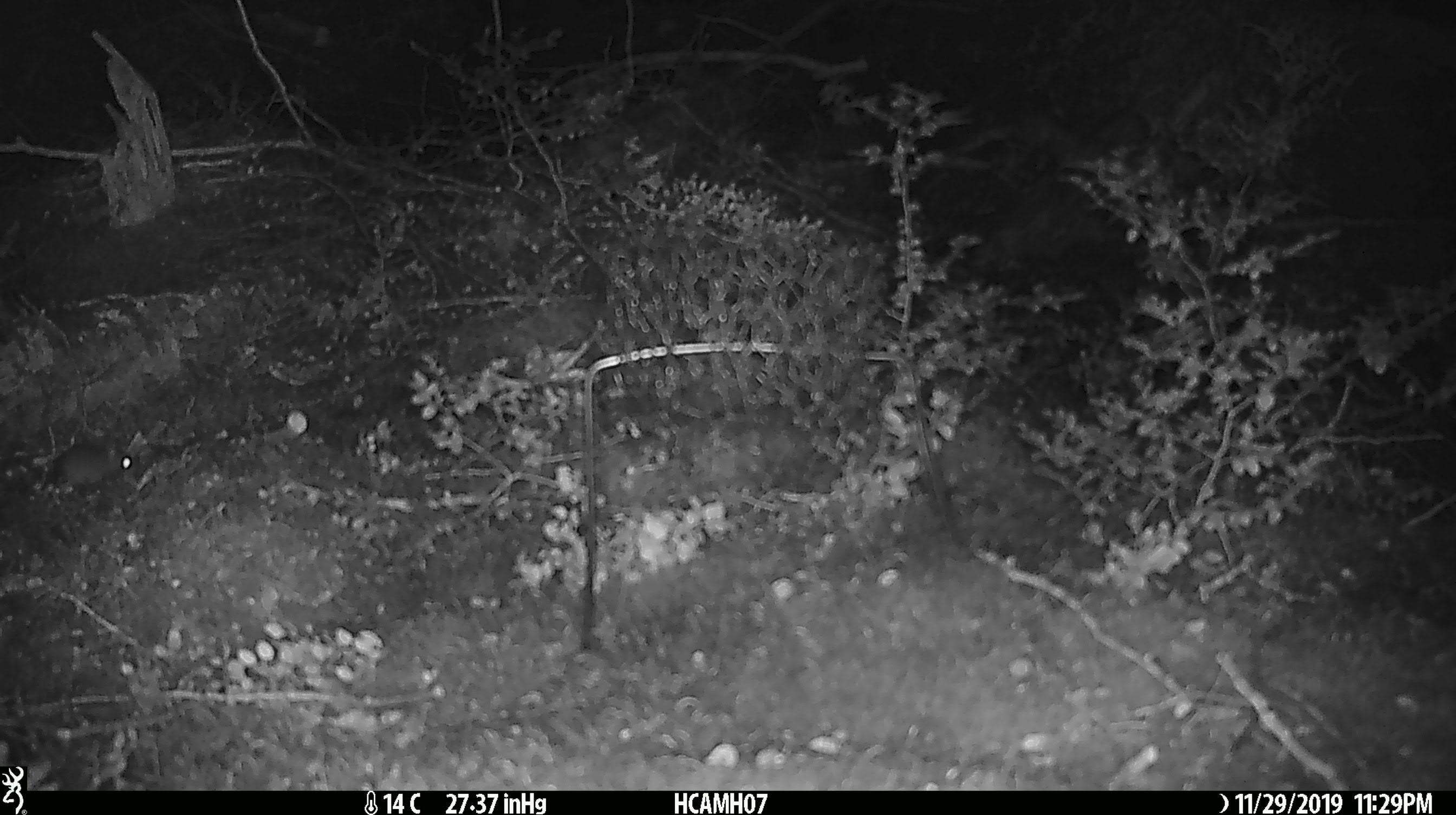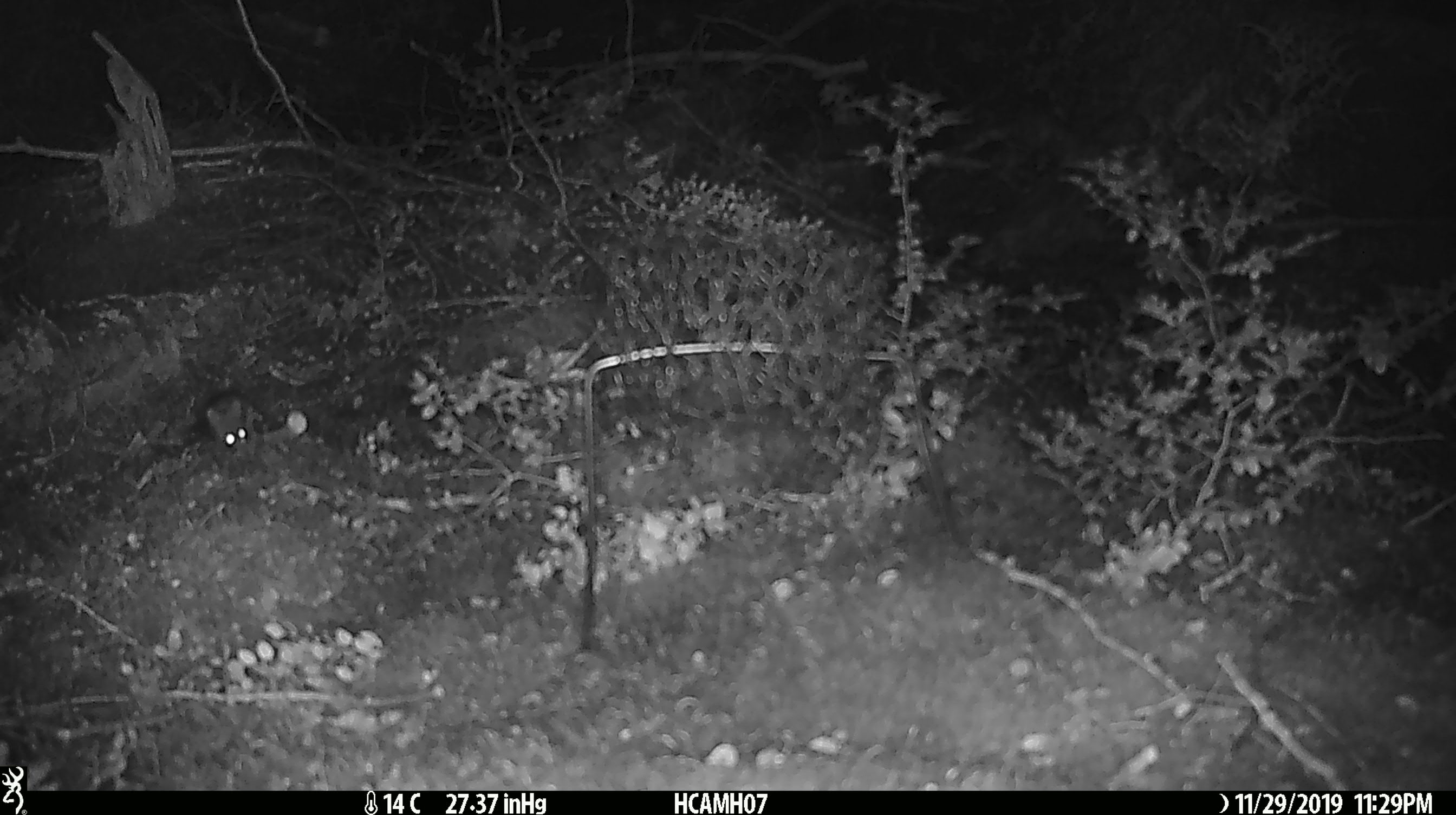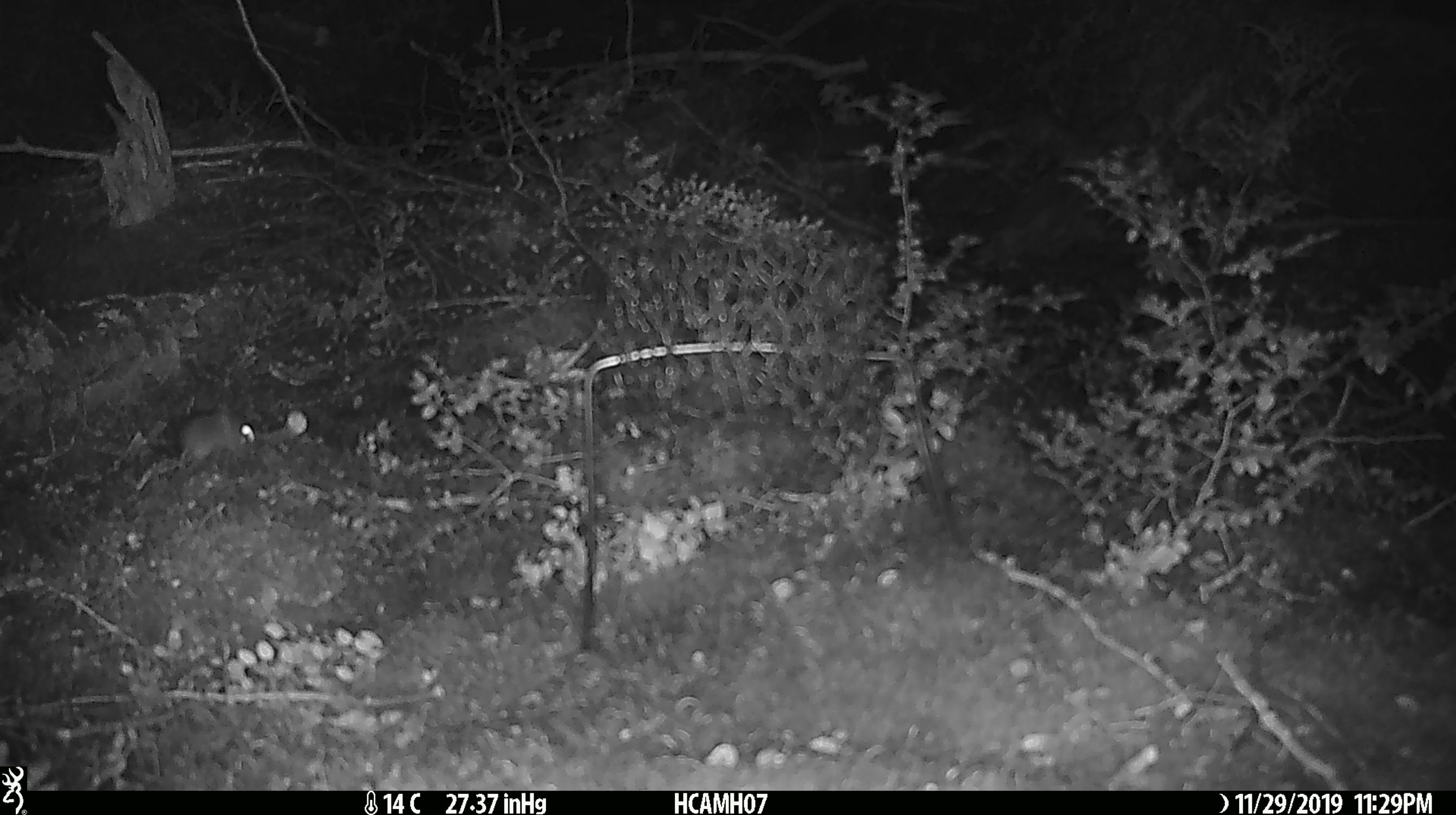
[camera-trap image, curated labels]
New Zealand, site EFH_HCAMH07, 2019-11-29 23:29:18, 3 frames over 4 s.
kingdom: Animalia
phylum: Chordata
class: Mammalia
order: Rodentia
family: Muridae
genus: Mus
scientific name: Mus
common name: mouse